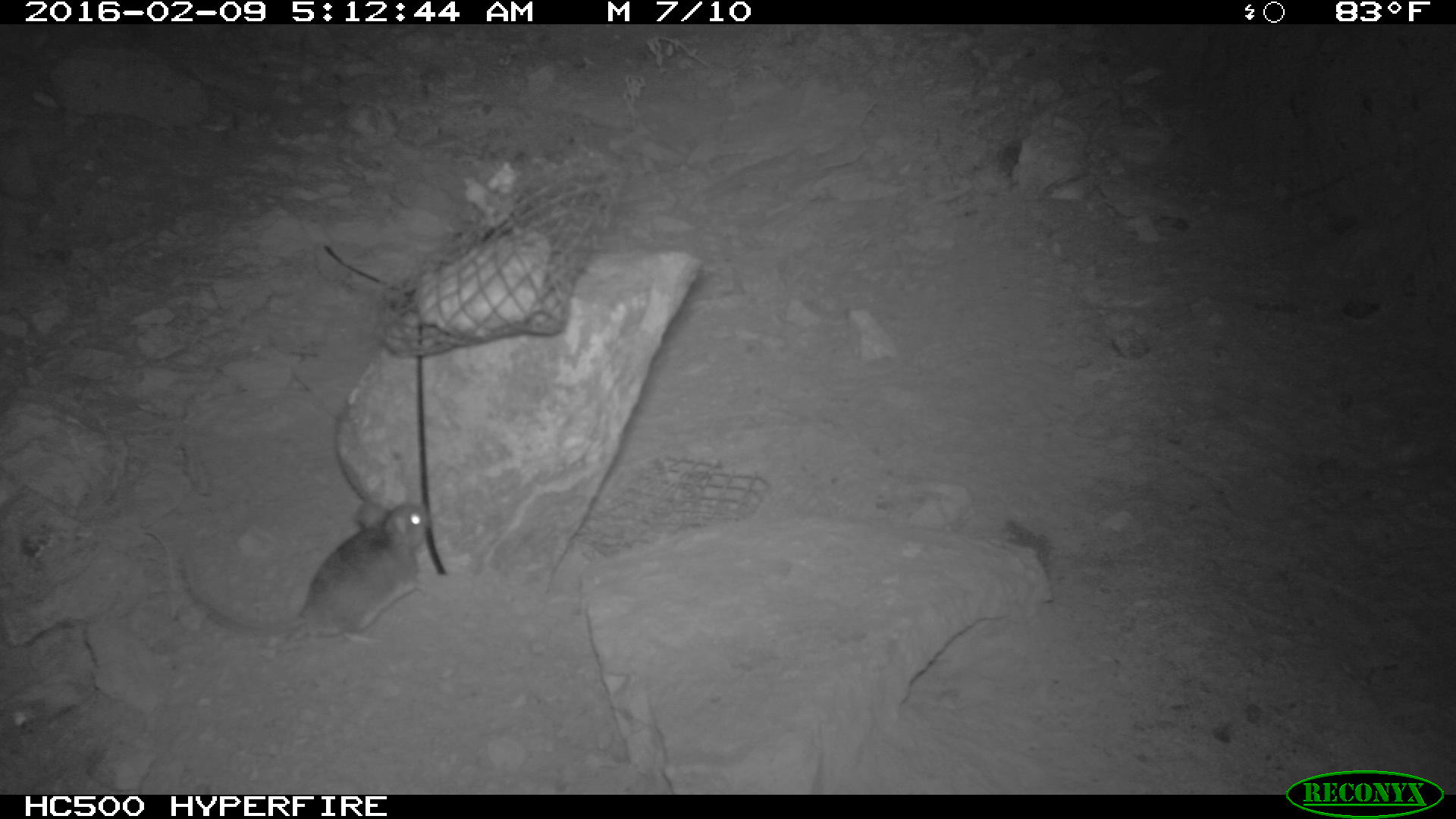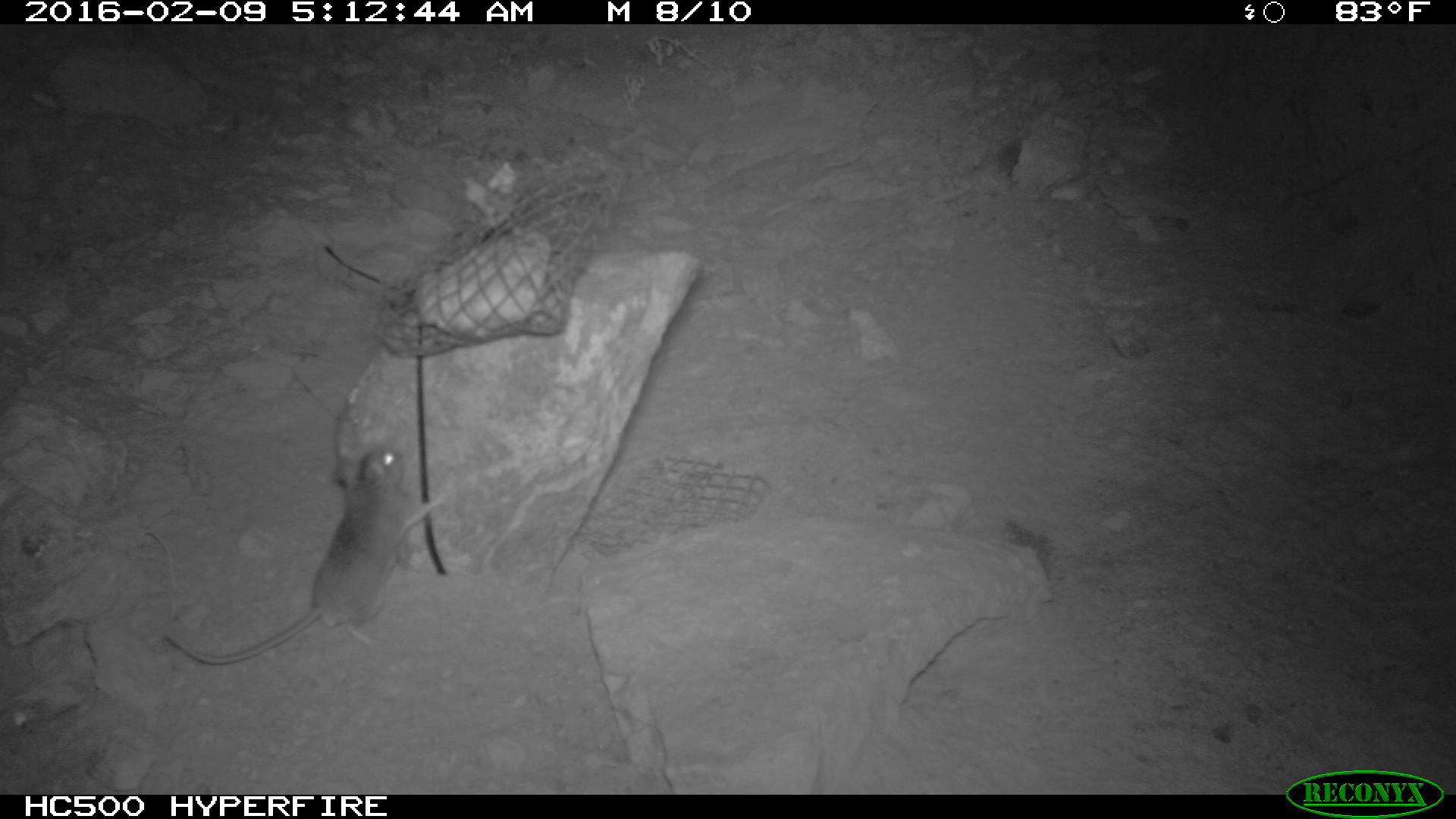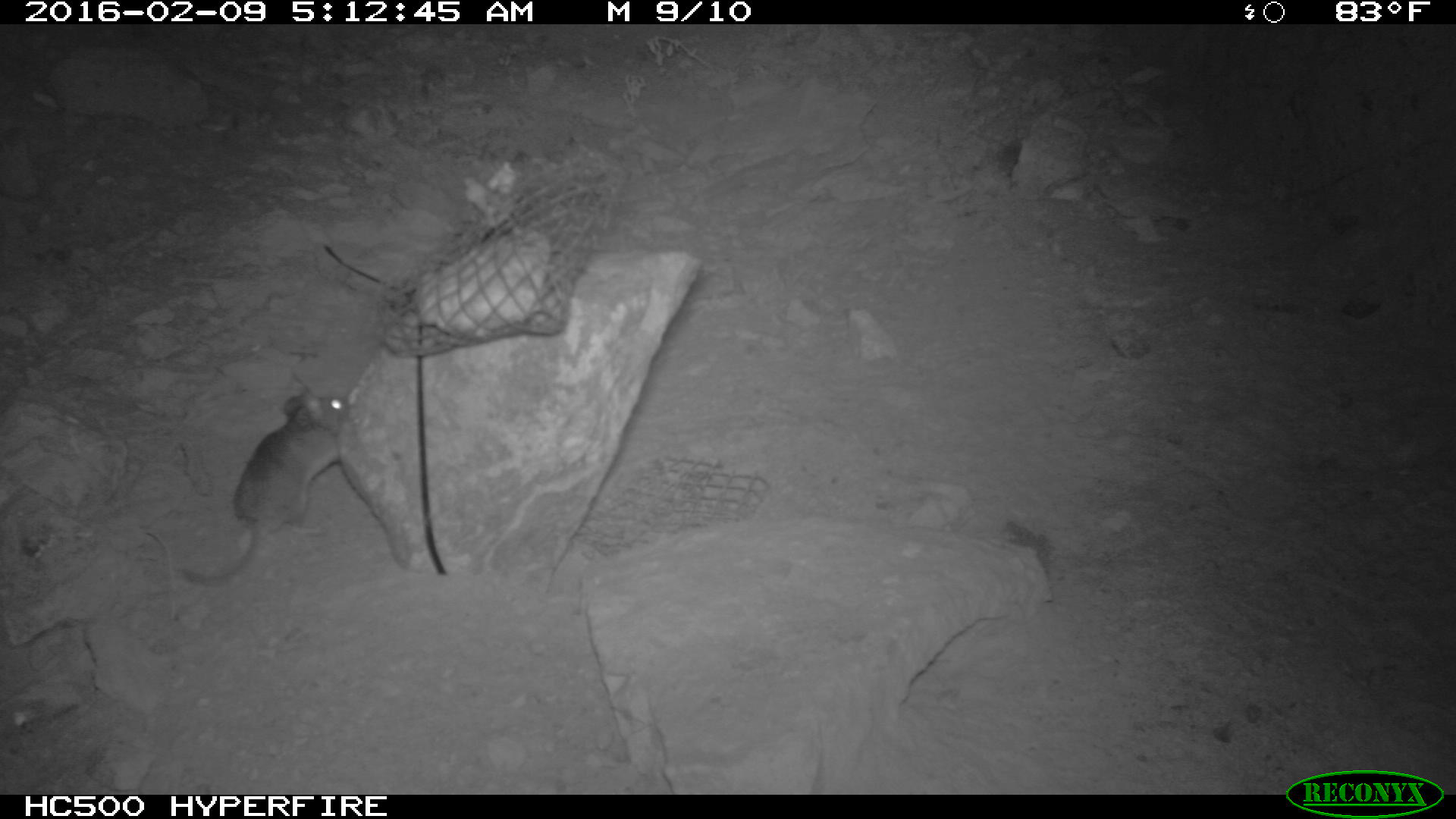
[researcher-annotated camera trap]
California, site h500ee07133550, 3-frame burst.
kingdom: Animalia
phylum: Chordata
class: Mammalia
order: Rodentia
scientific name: Rodentia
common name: rodent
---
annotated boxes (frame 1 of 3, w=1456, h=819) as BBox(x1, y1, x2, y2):
rodent: BBox(180, 502, 429, 648)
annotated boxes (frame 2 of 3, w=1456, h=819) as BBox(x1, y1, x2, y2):
rodent: BBox(162, 441, 441, 667)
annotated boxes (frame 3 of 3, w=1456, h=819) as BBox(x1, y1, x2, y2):
rodent: BBox(181, 385, 348, 588)